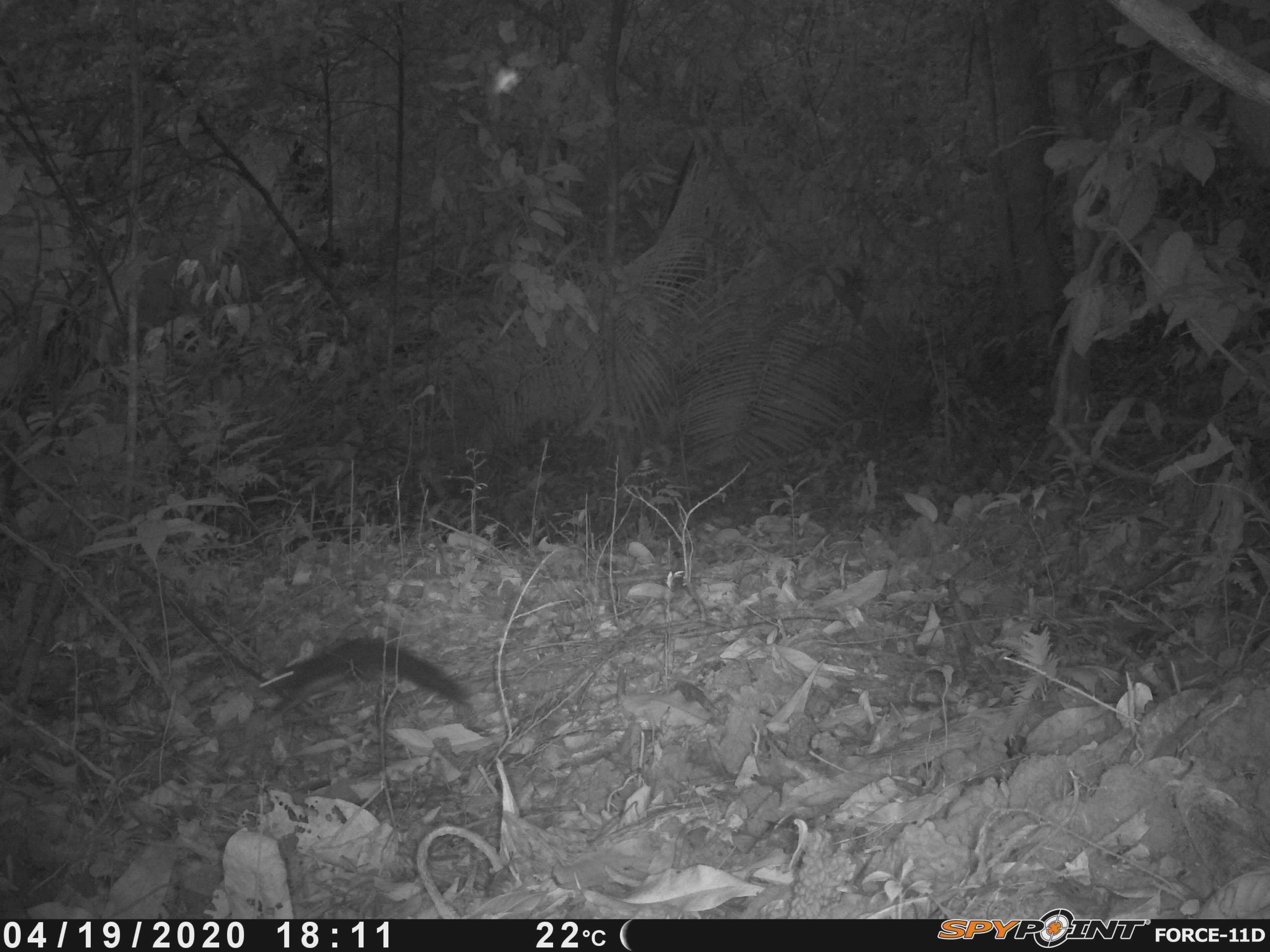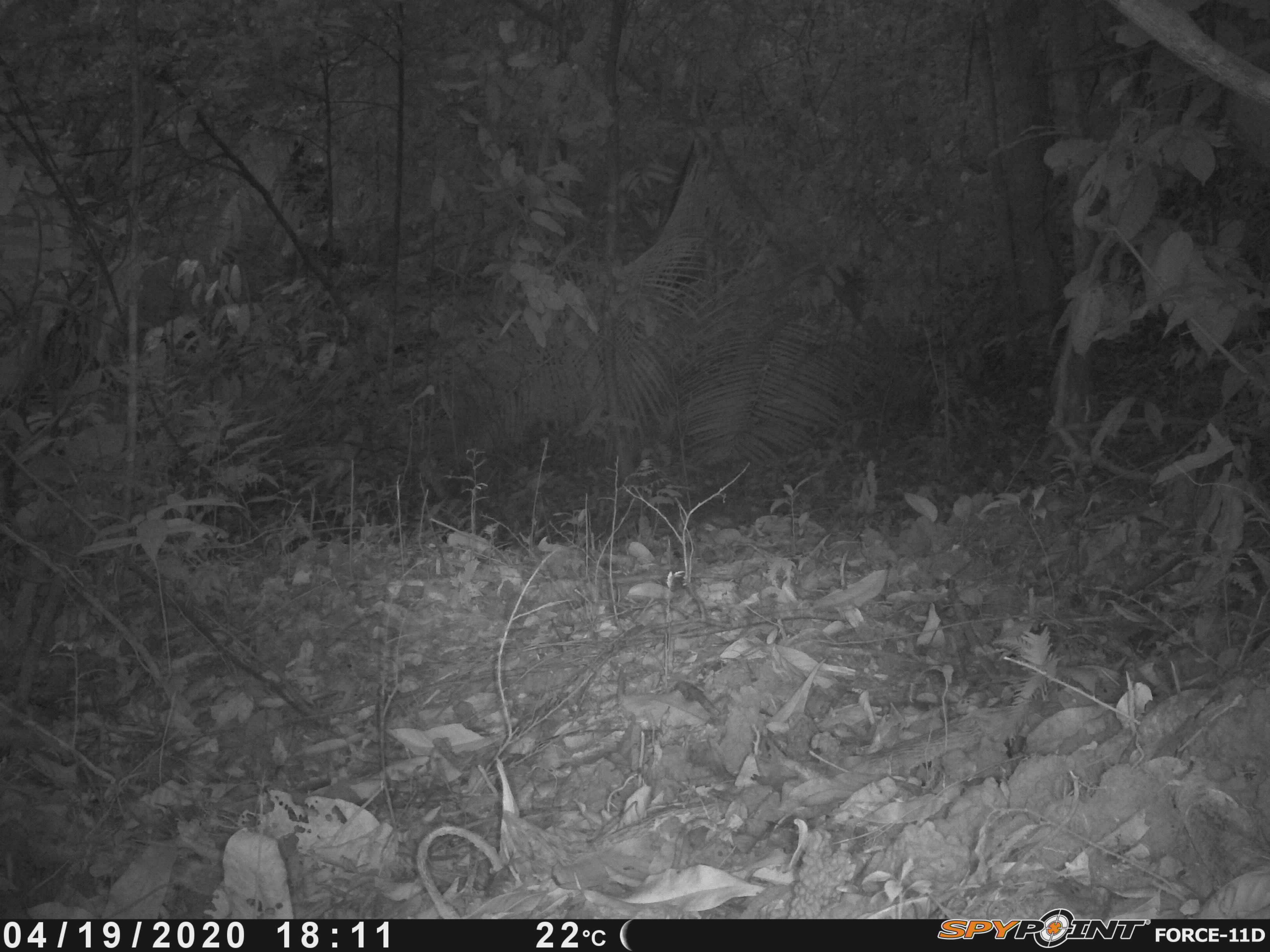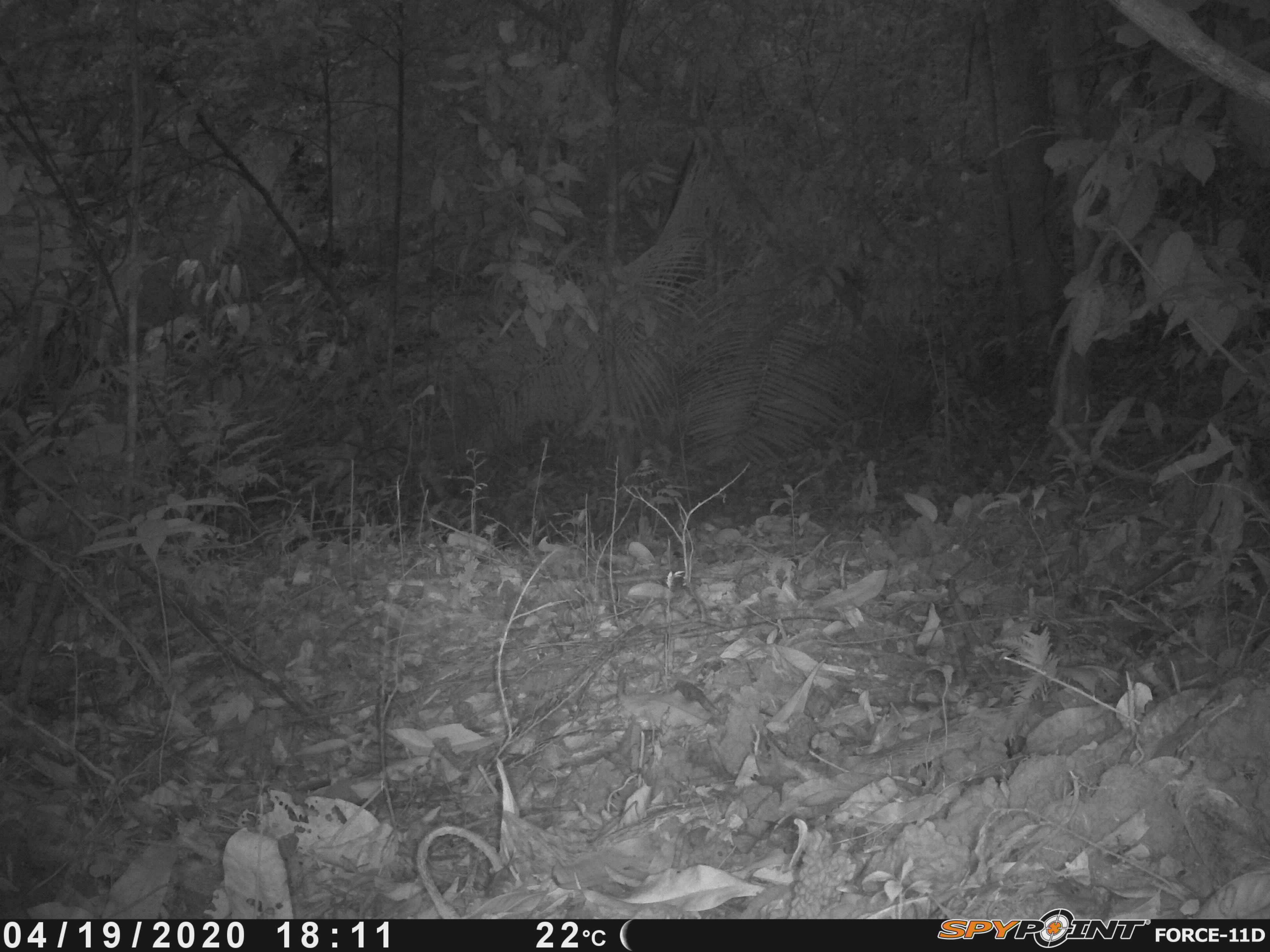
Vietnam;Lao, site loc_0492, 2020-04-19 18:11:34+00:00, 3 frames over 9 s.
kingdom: Animalia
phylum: Chordata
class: Mammalia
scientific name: Mammalia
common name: mammal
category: unidentified small mammal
Unidentified small mammal (mammal) (Mammalia). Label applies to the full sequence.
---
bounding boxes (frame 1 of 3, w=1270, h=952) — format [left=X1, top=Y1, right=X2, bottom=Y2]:
unidentified small mammal: [left=255, top=635, right=472, bottom=725]